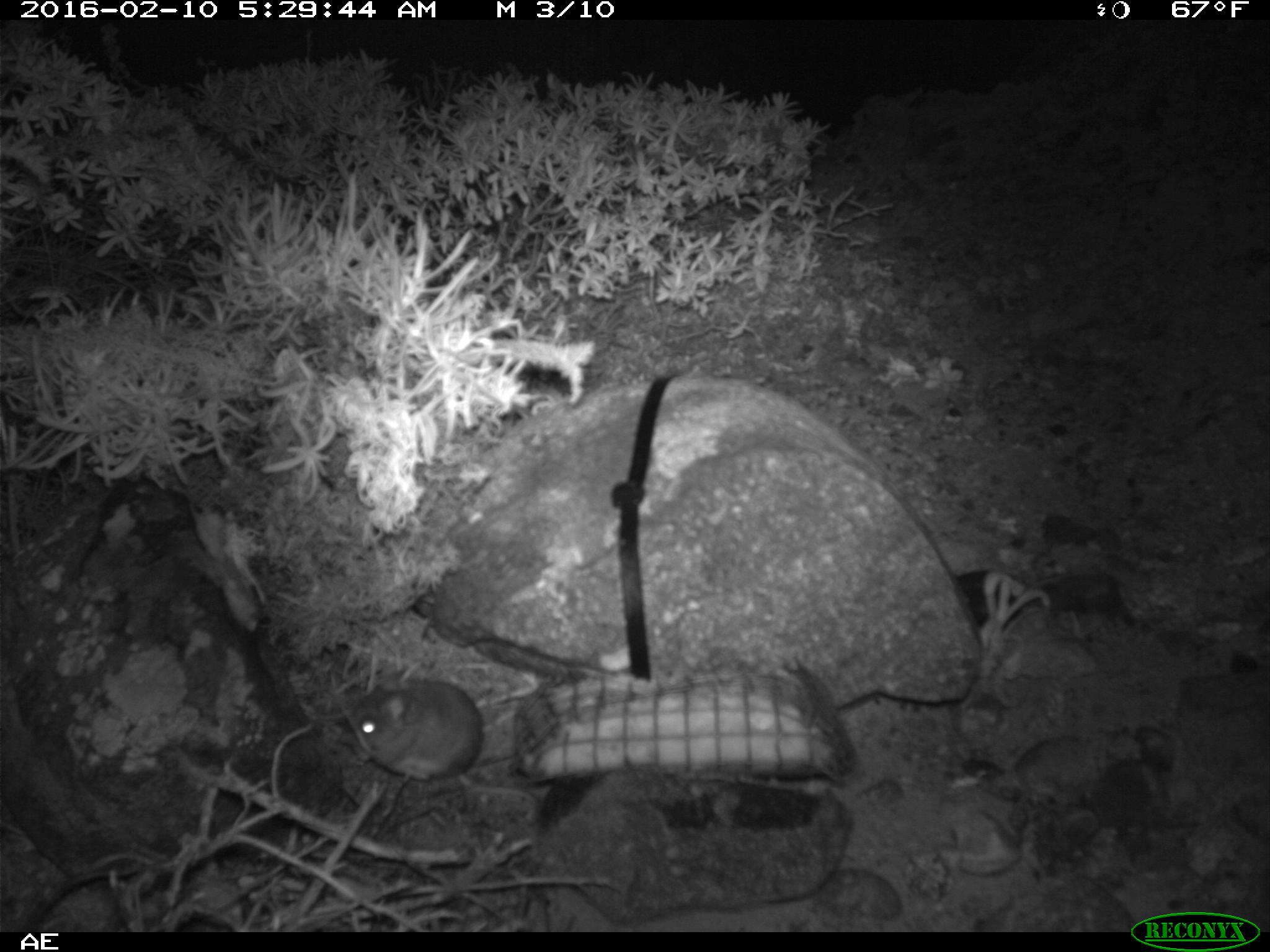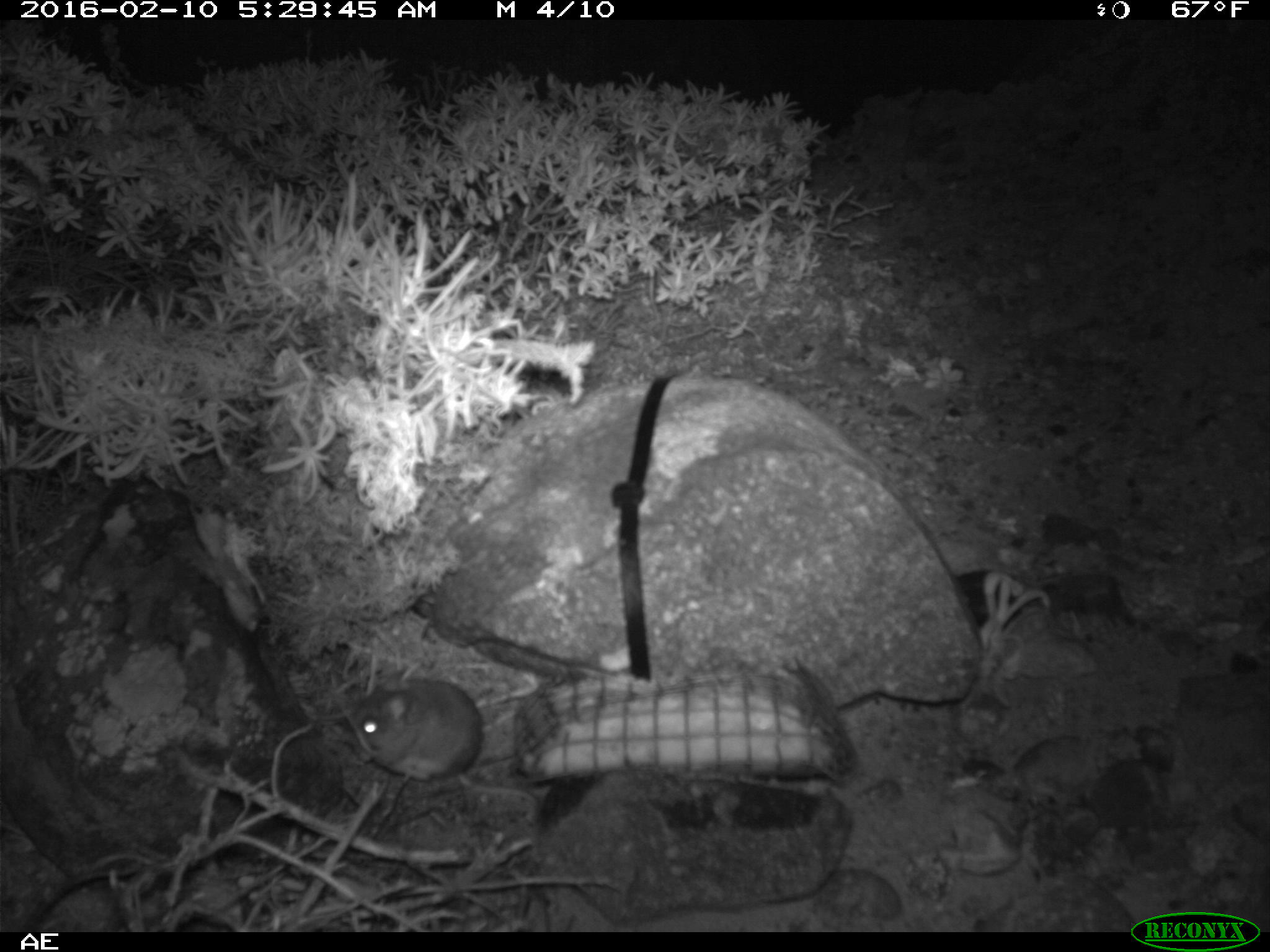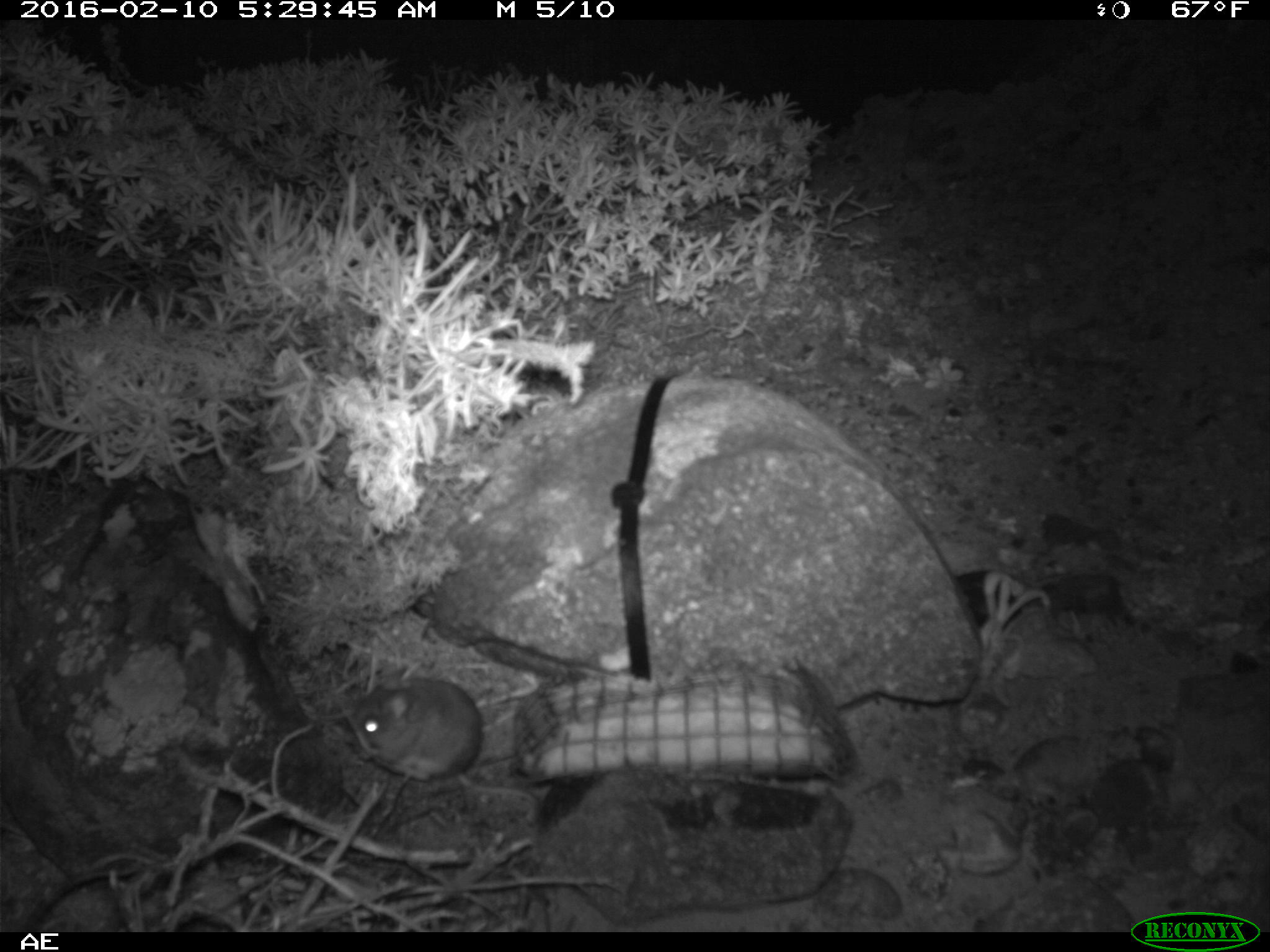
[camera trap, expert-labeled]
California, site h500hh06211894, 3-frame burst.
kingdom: Animalia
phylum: Chordata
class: Mammalia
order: Rodentia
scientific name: Rodentia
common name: rodent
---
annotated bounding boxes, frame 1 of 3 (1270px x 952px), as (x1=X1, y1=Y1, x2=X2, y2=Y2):
rodent: (x1=340, y1=677, x2=540, y2=825)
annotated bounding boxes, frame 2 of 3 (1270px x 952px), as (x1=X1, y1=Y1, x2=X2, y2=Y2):
rodent: (x1=352, y1=675, x2=537, y2=822)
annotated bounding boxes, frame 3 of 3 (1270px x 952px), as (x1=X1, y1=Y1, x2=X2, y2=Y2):
rodent: (x1=353, y1=676, x2=481, y2=782)